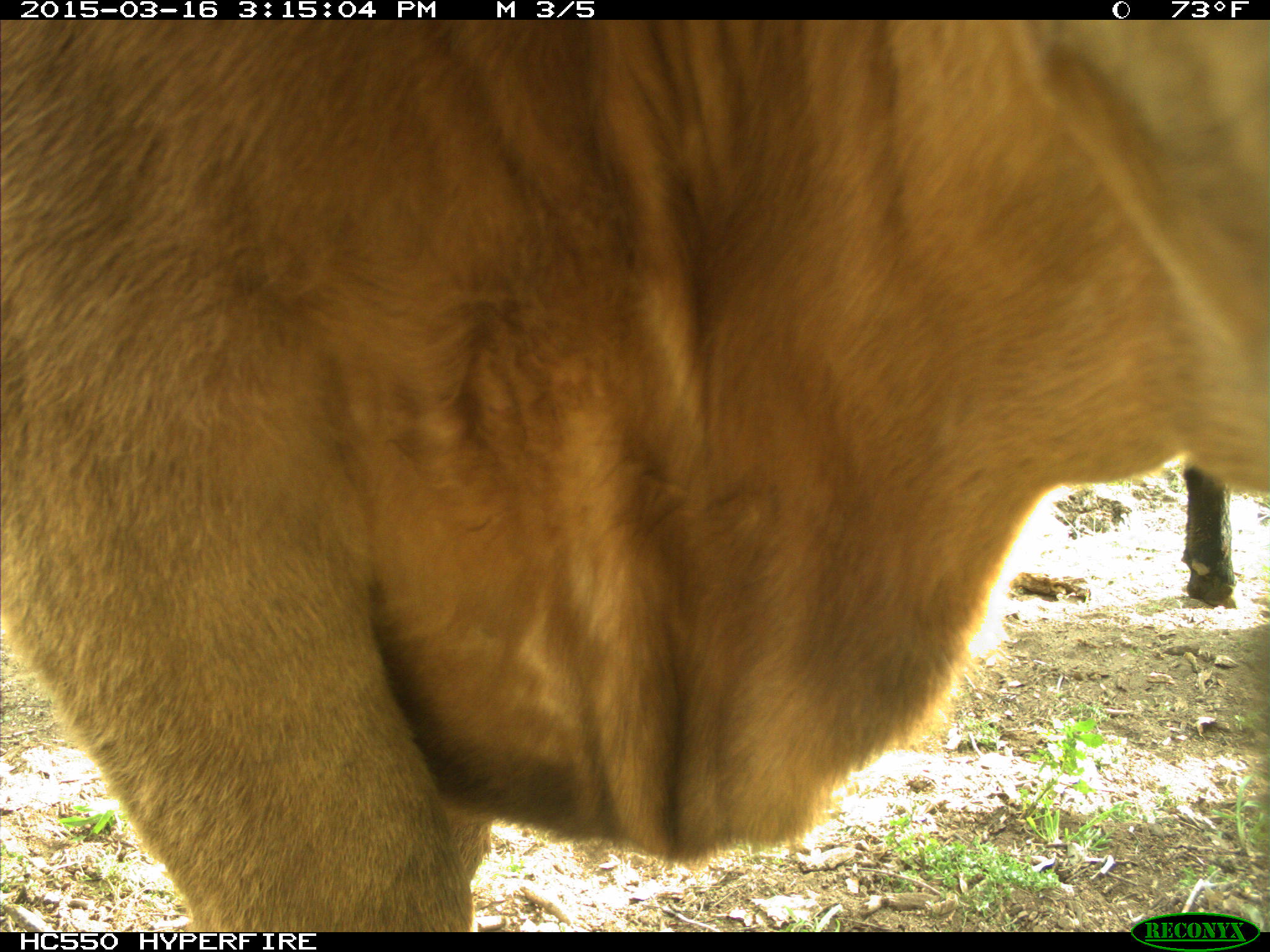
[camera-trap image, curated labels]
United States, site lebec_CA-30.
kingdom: Animalia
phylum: Chordata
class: Mammalia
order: Artiodactyla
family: Bovidae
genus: Bos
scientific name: Bos taurus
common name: domestic cow